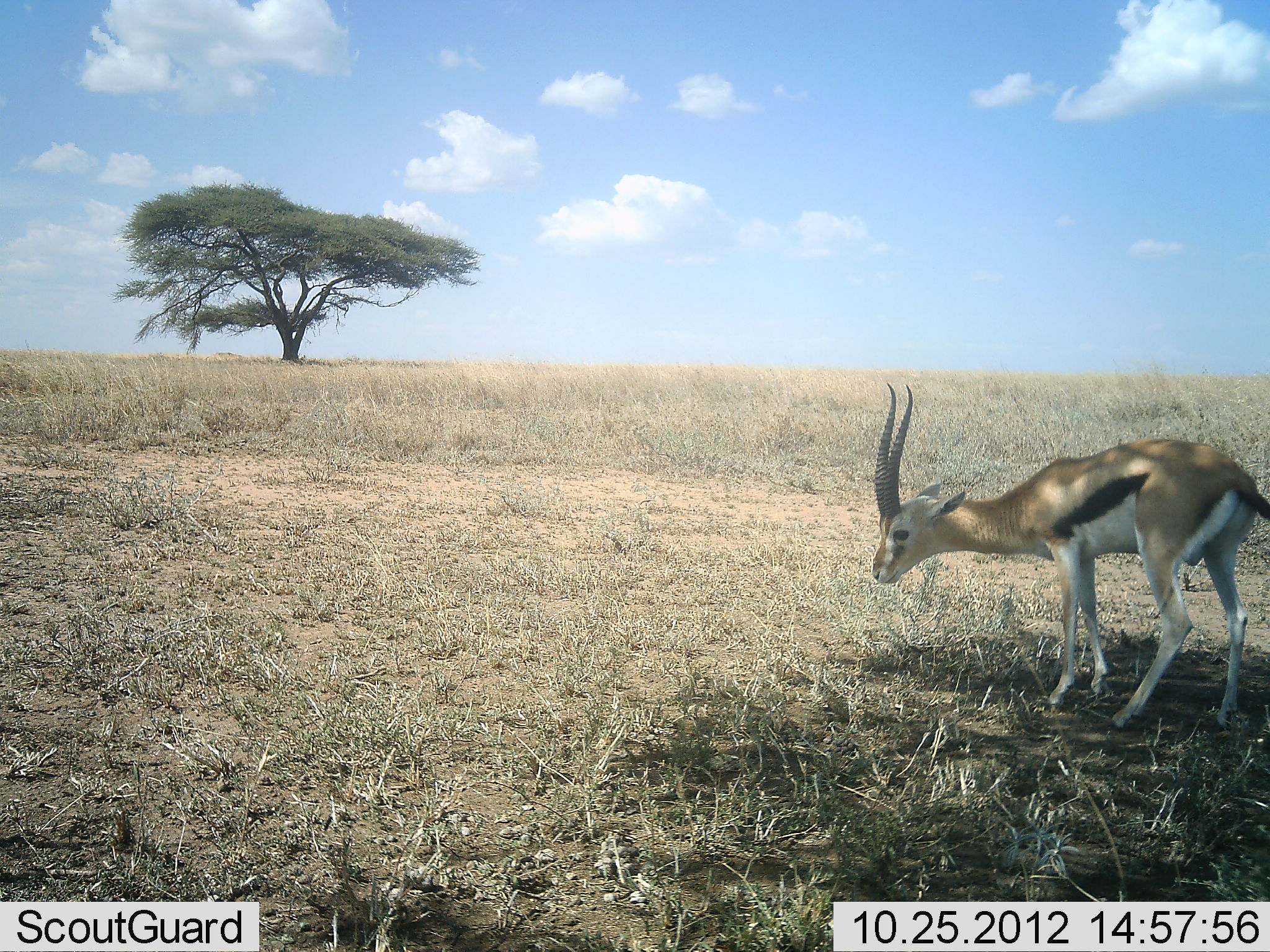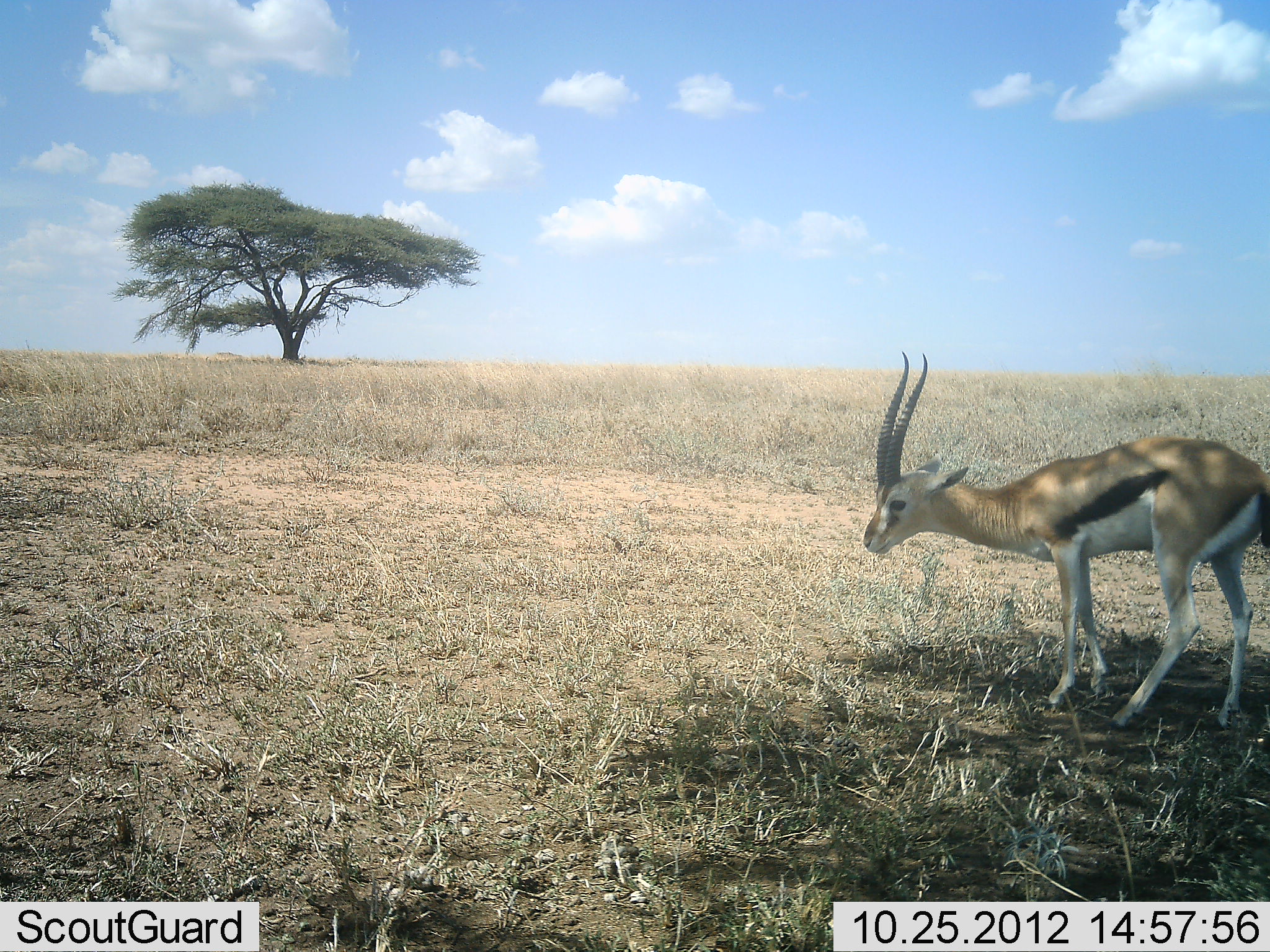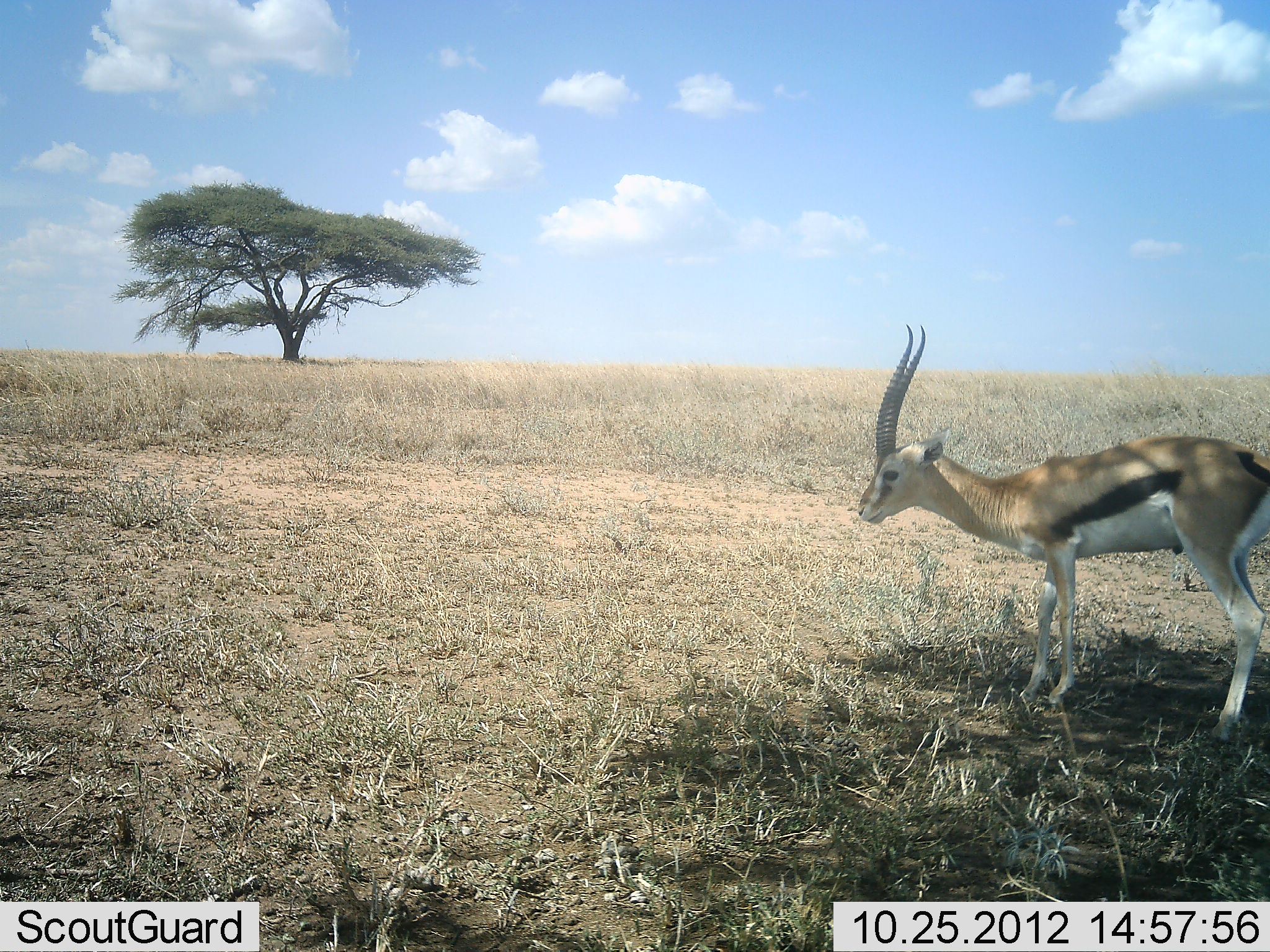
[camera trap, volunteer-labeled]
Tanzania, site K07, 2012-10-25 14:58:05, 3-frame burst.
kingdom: Animalia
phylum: Chordata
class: Mammalia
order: Artiodactyla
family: Bovidae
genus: Eudorcas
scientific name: Eudorcas thomsonii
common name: thomson's gazelle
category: gazellethomsons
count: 1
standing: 70%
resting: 0%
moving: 20%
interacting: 0%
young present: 0%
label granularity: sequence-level